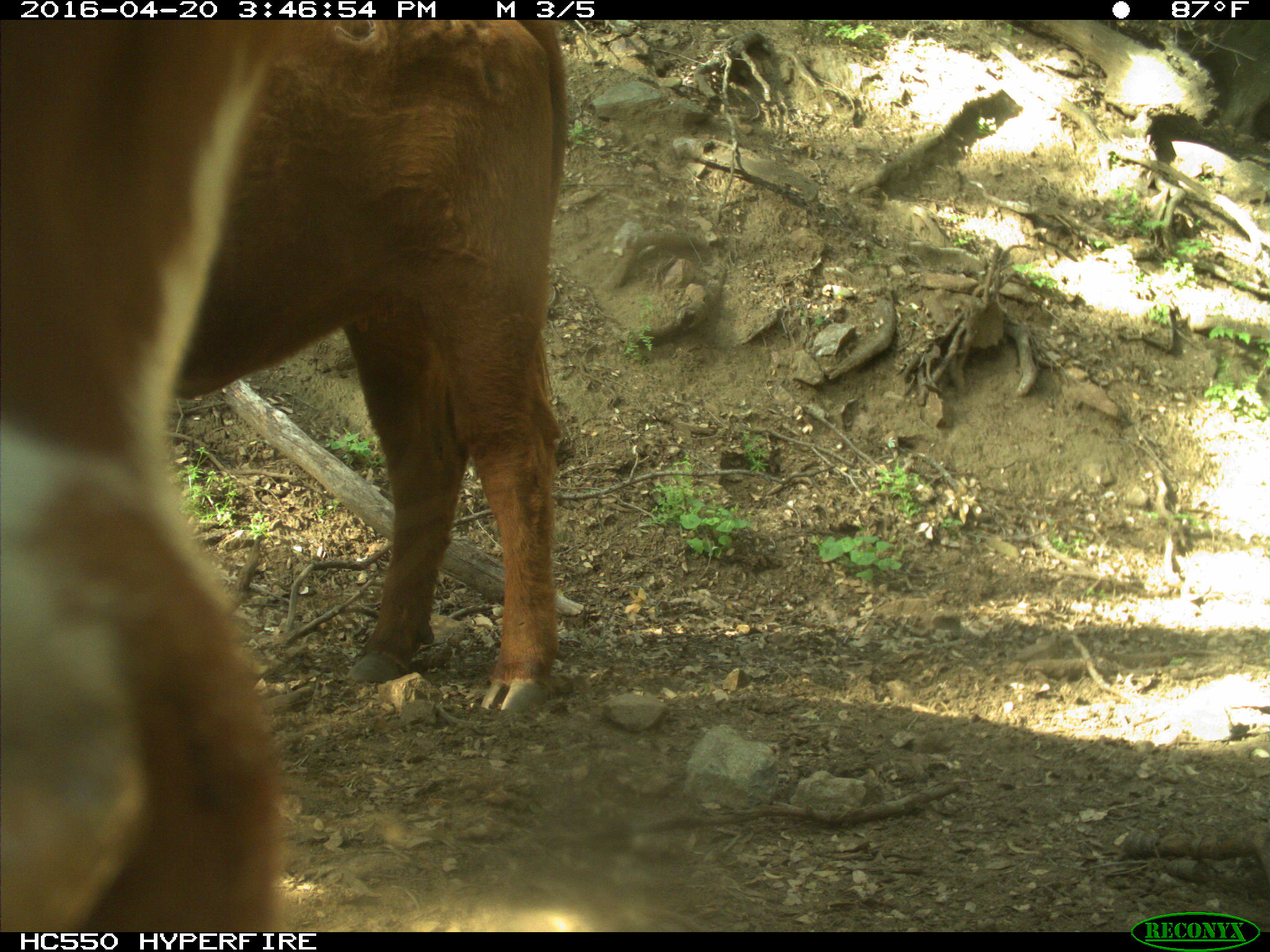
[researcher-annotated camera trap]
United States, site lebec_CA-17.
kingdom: Animalia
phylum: Chordata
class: Mammalia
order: Artiodactyla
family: Bovidae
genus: Bos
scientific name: Bos taurus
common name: domestic cow